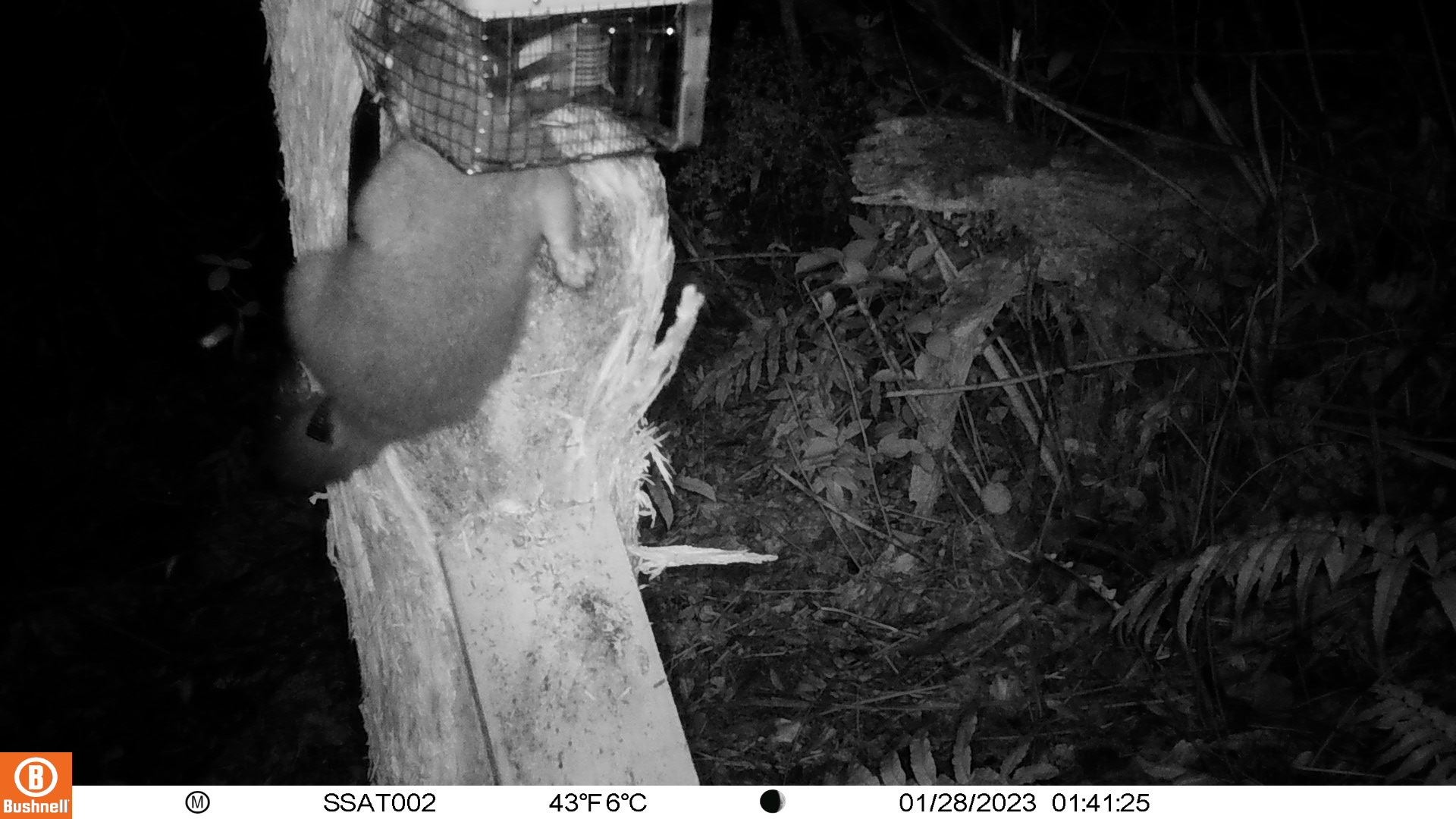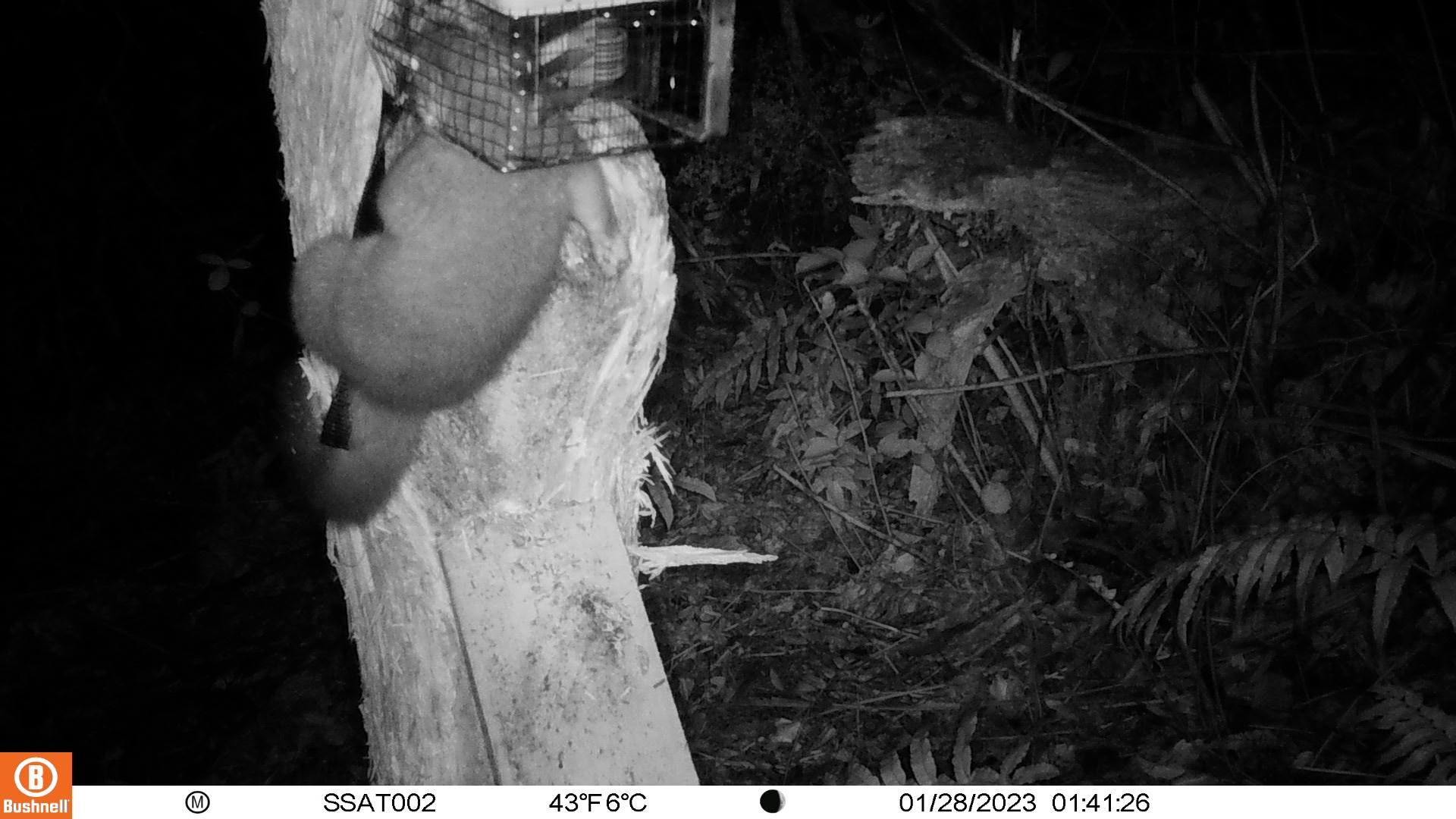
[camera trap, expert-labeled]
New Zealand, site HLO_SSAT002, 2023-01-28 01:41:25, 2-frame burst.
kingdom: Animalia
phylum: Chordata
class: Mammalia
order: Diprotodontia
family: Phalangeridae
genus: Trichosurus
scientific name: Trichosurus vulpecula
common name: common brushtail possum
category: possum